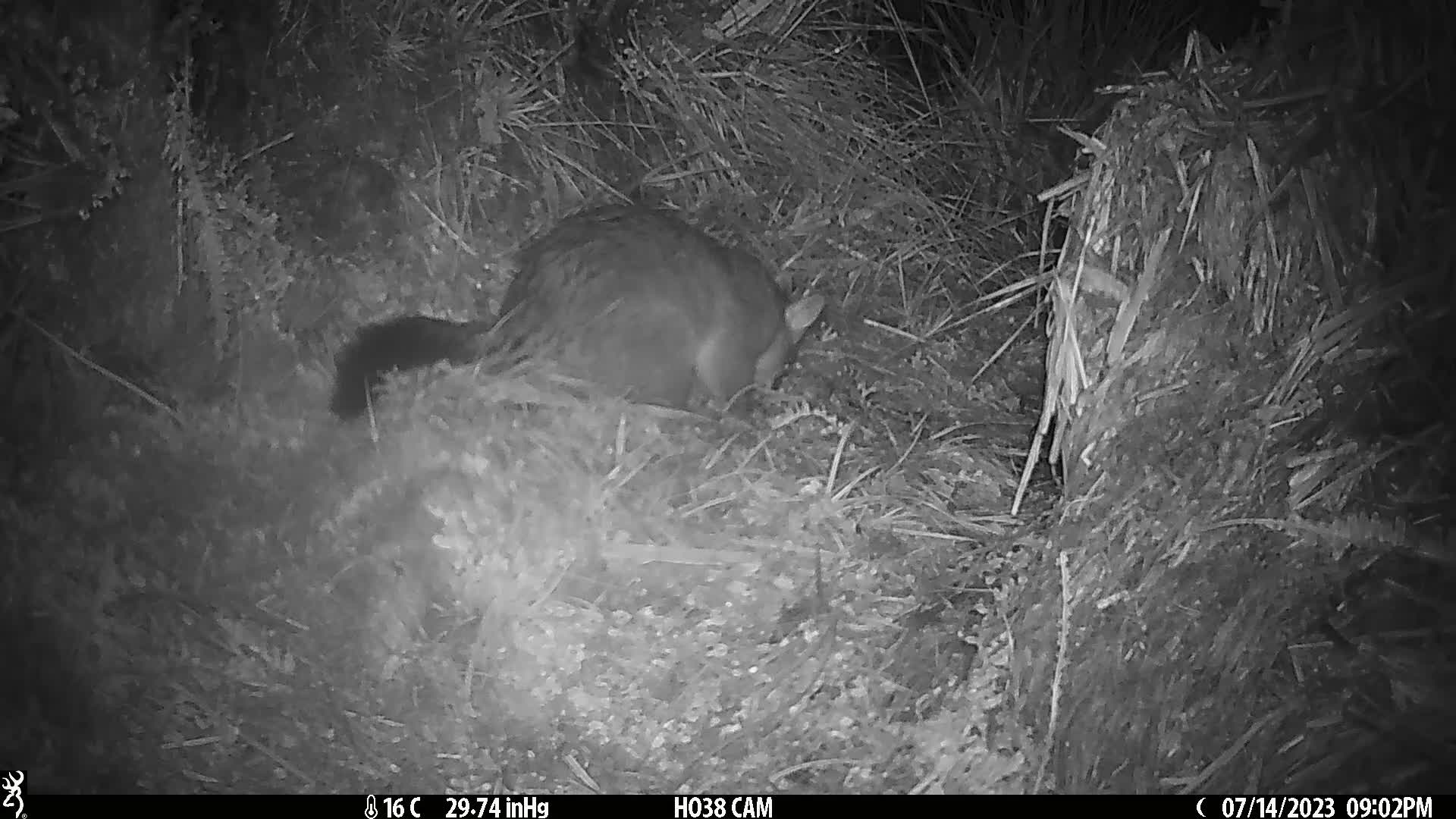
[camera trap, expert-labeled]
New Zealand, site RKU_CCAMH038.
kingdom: Animalia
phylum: Chordata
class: Mammalia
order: Diprotodontia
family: Phalangeridae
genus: Trichosurus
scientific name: Trichosurus vulpecula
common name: common brushtail possum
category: possum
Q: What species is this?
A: Possum (common brushtail possum) (Trichosurus vulpecula).